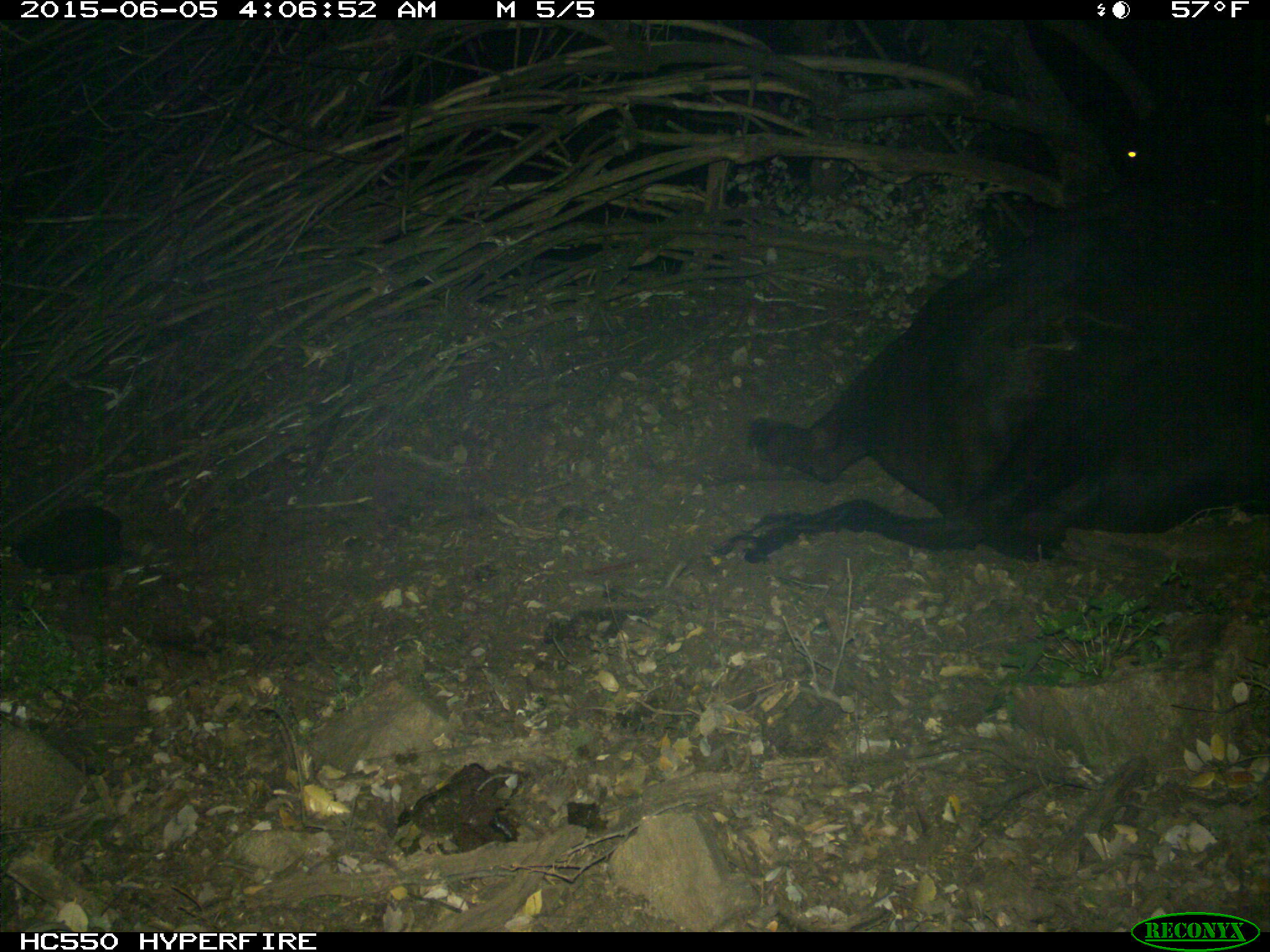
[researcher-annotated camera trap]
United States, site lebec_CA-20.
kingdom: Animalia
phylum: Chordata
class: Mammalia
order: Artiodactyla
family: Bovidae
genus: Bos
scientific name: Bos taurus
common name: domestic cow